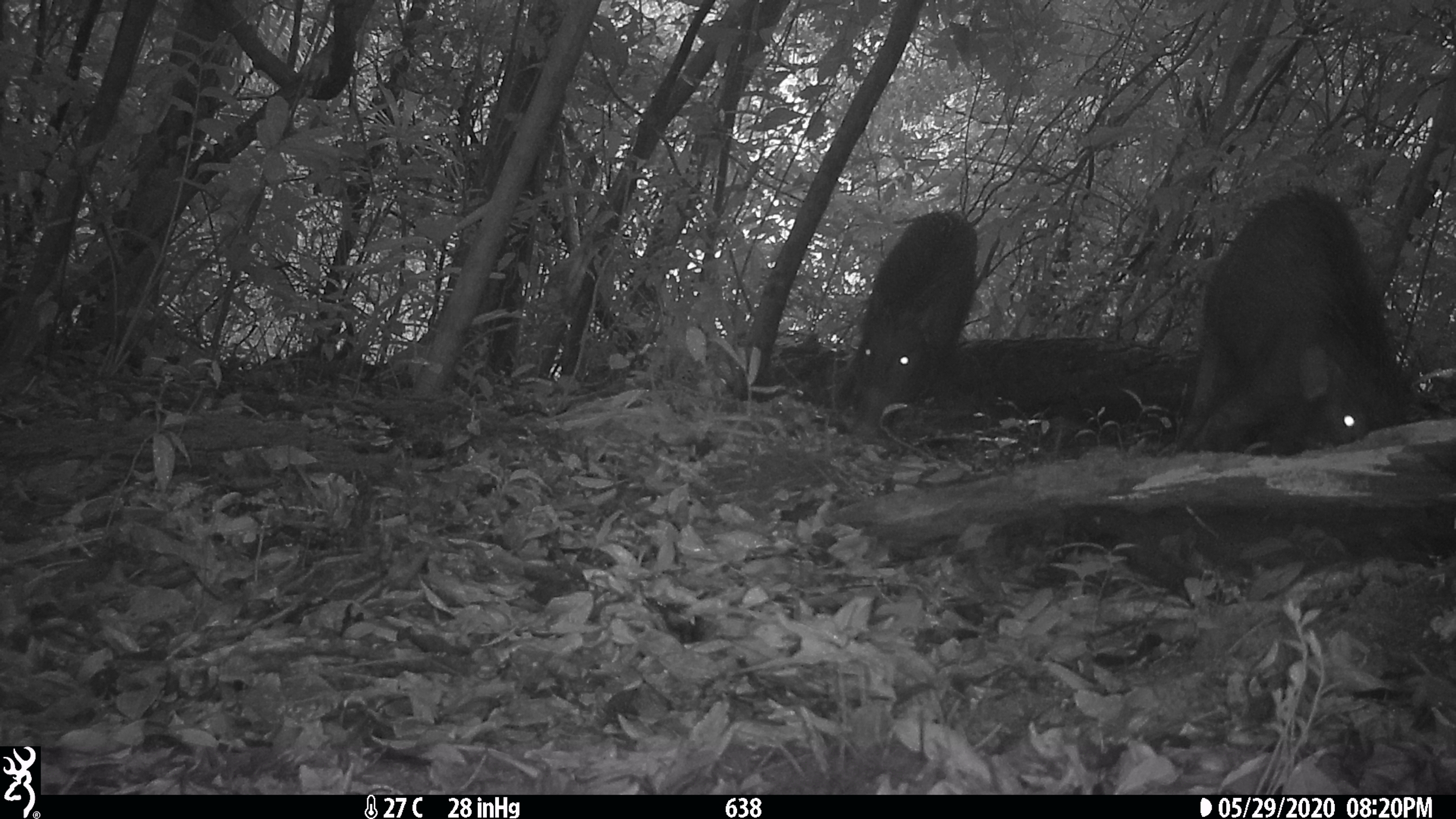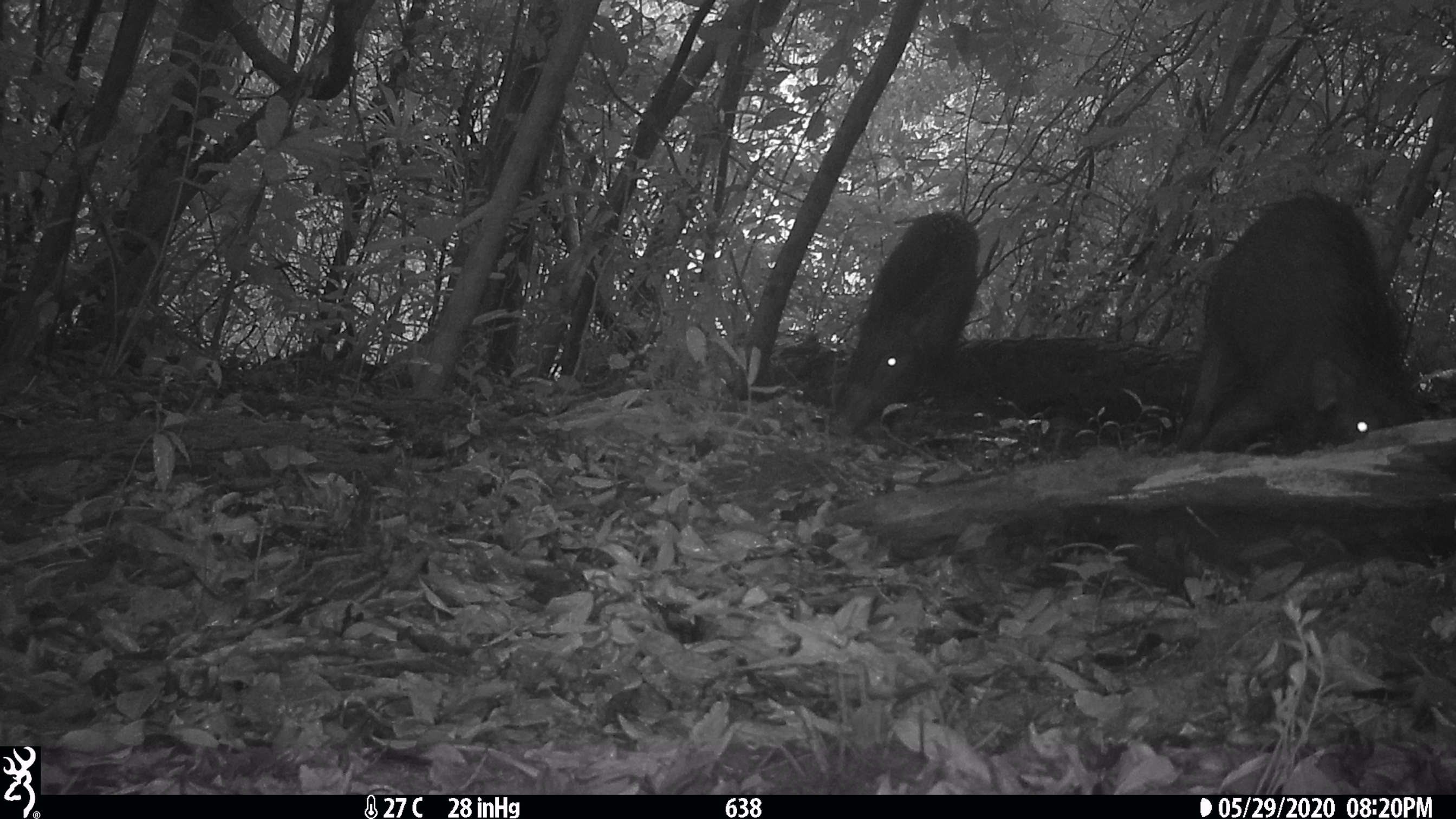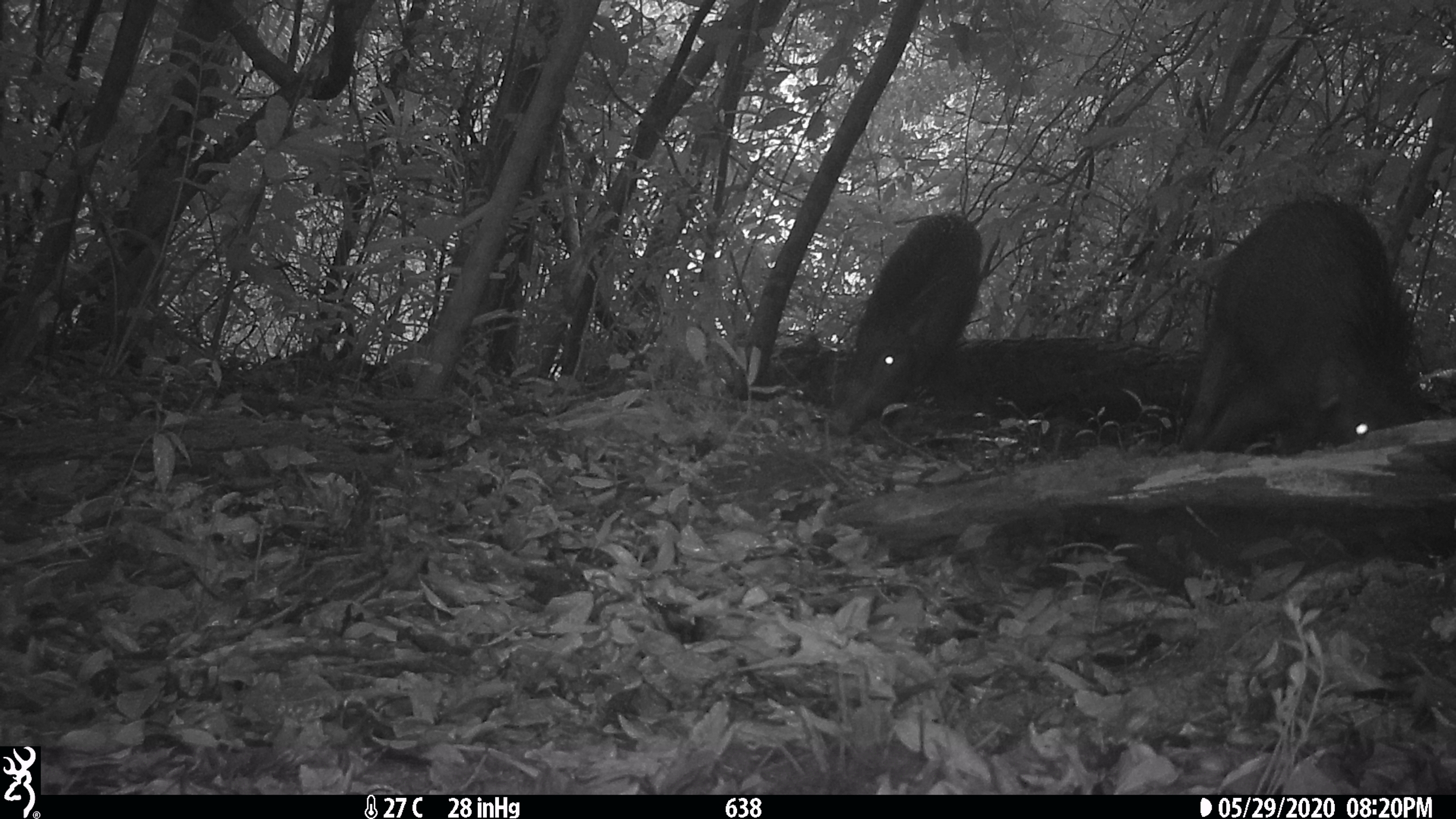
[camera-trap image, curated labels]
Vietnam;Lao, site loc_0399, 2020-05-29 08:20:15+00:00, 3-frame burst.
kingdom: Animalia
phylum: Chordata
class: Mammalia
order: Artiodactyla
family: Suidae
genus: Sus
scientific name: Sus scrofa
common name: eurasian wild pig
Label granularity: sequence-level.